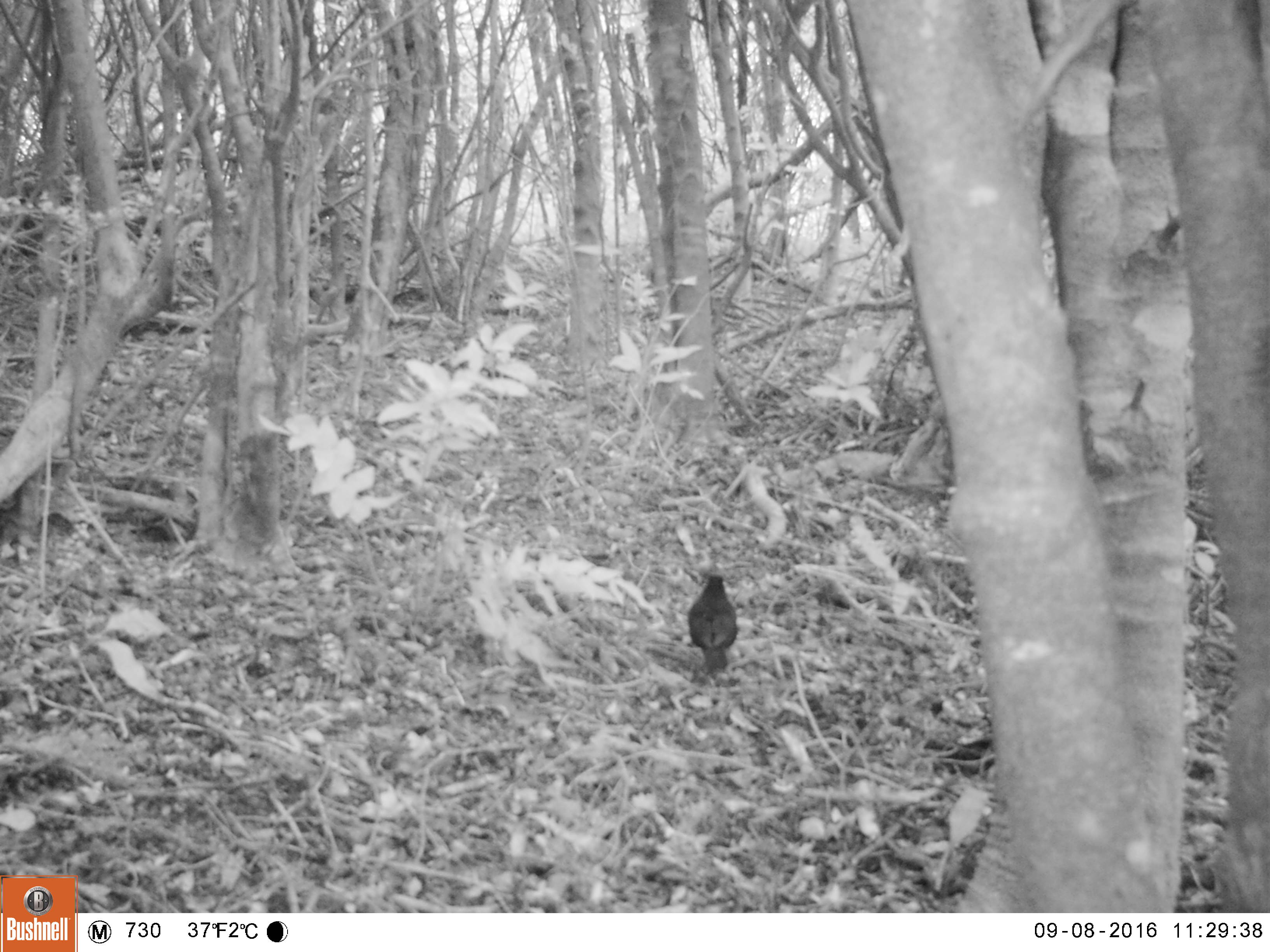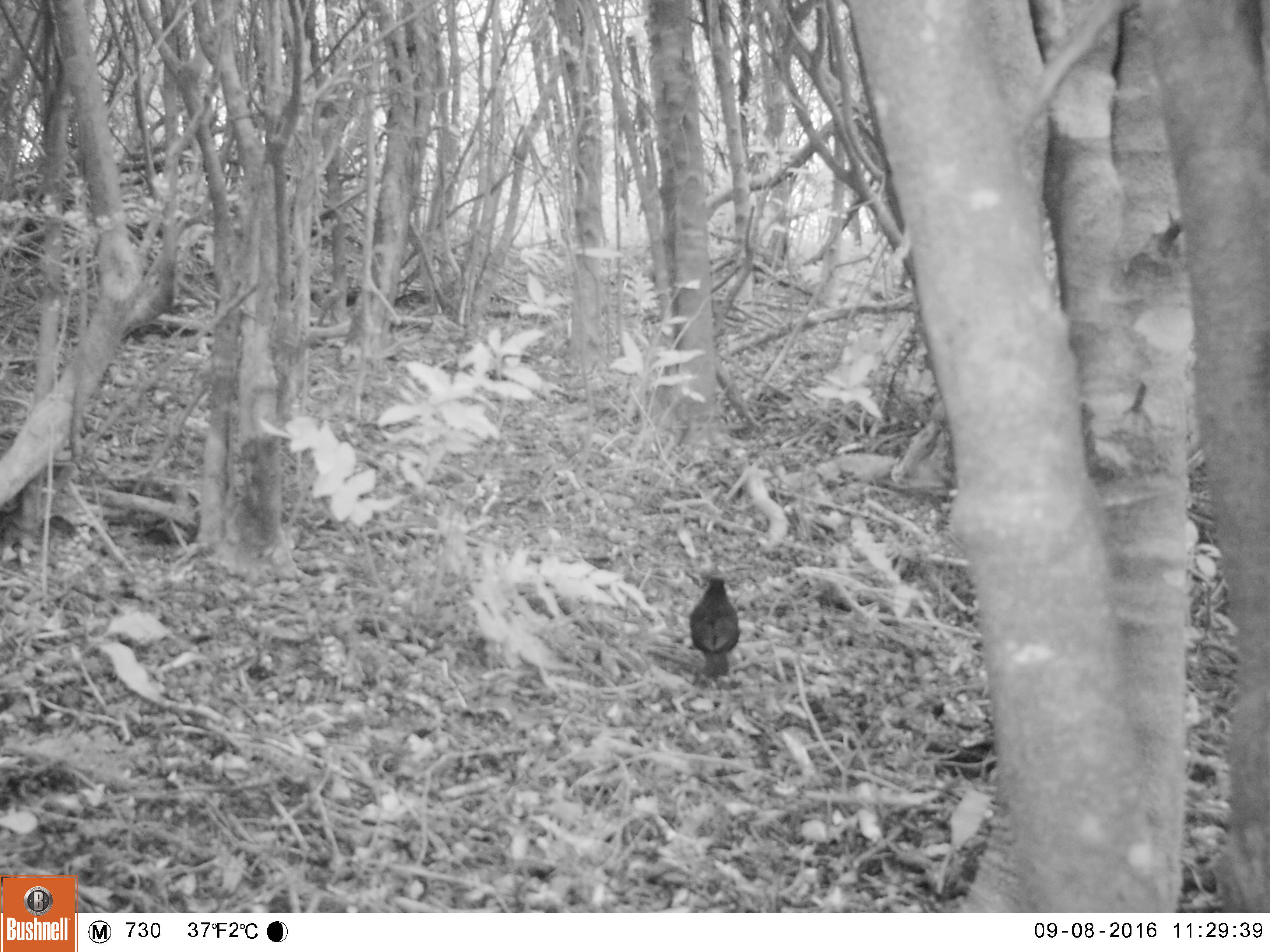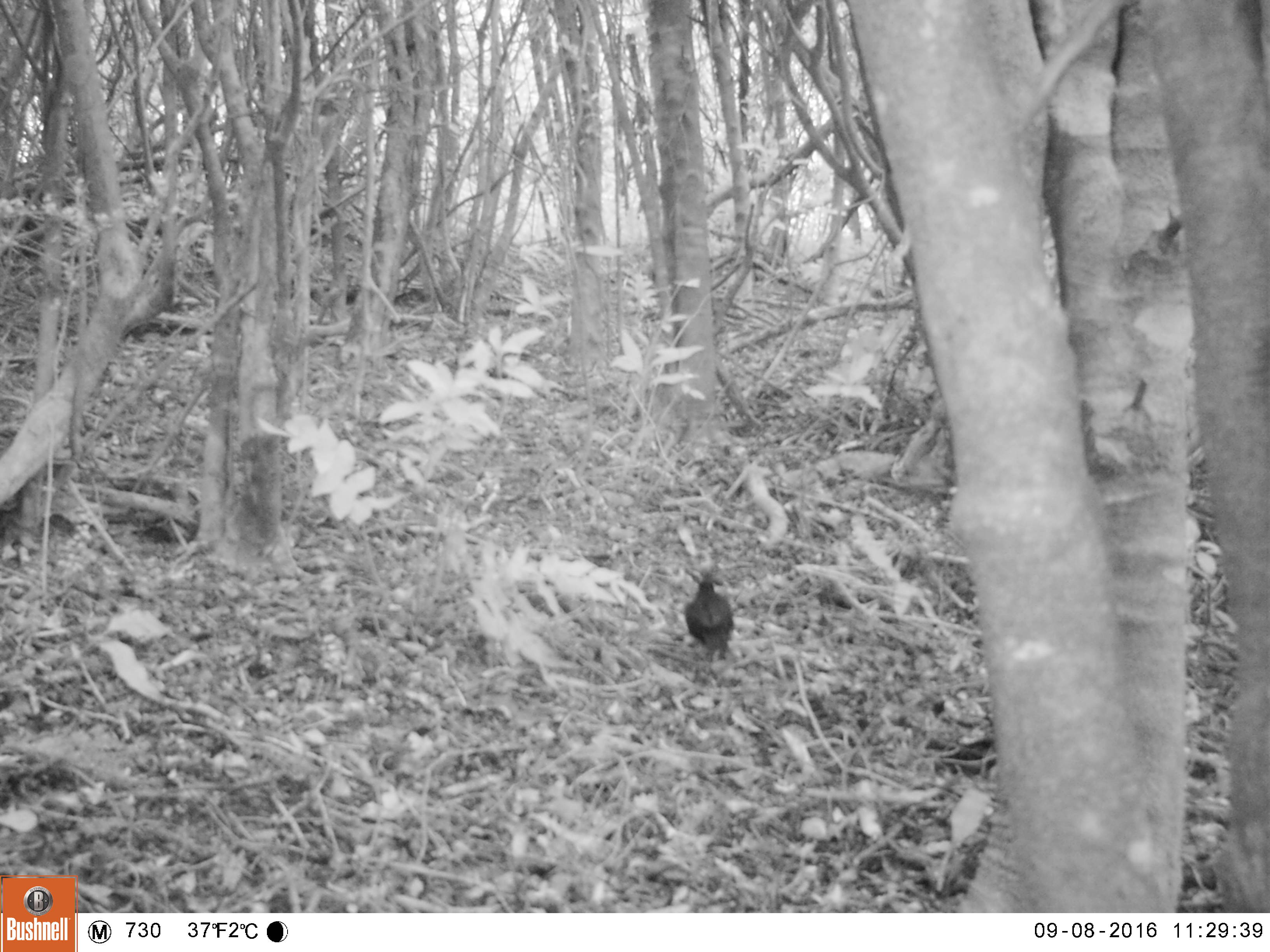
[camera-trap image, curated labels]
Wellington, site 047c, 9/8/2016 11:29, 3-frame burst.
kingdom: Animalia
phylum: Chordata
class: Aves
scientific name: Aves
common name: bird